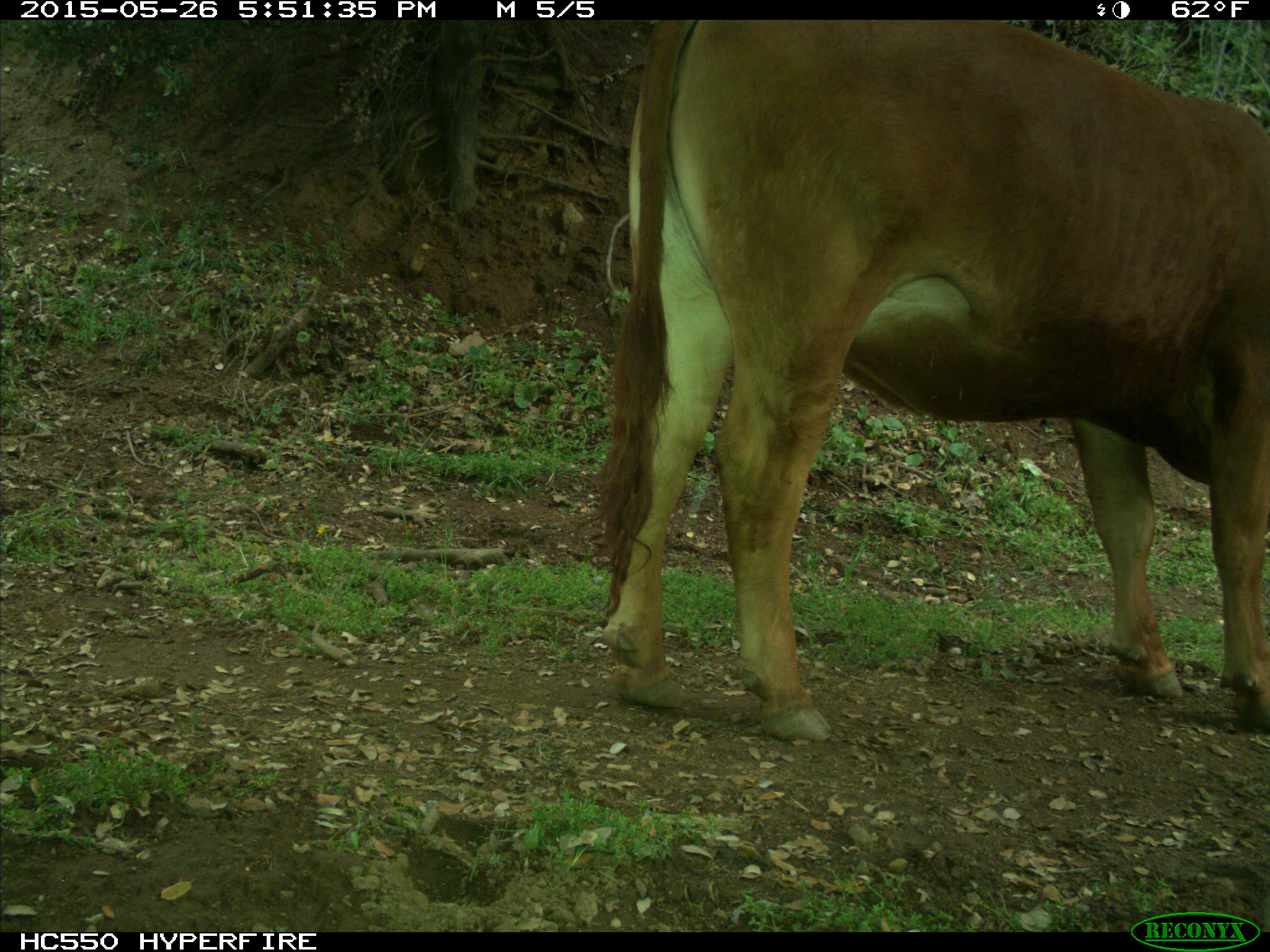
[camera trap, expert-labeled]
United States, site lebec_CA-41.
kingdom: Animalia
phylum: Chordata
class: Mammalia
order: Artiodactyla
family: Bovidae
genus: Bos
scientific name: Bos taurus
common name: domestic cow